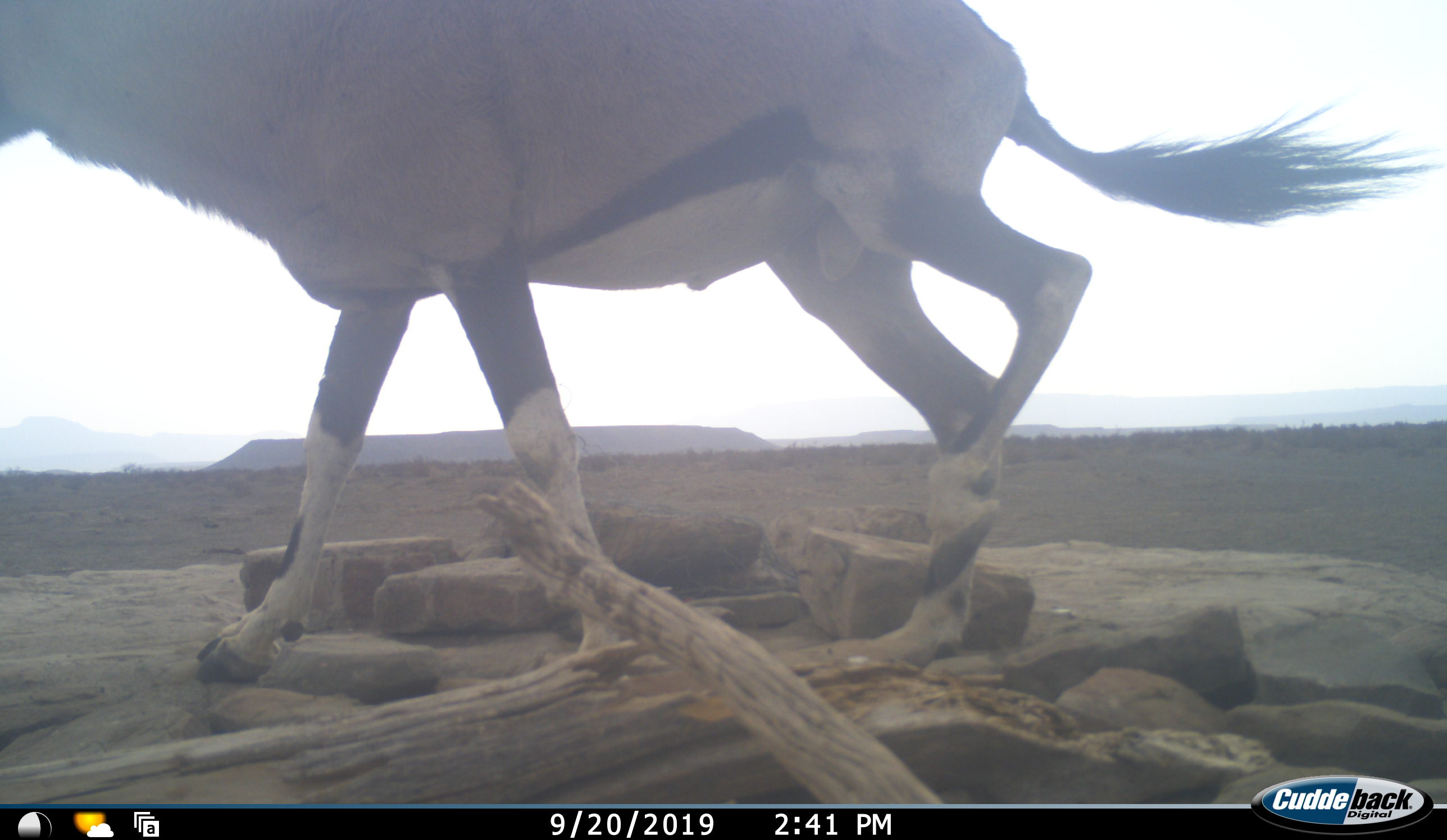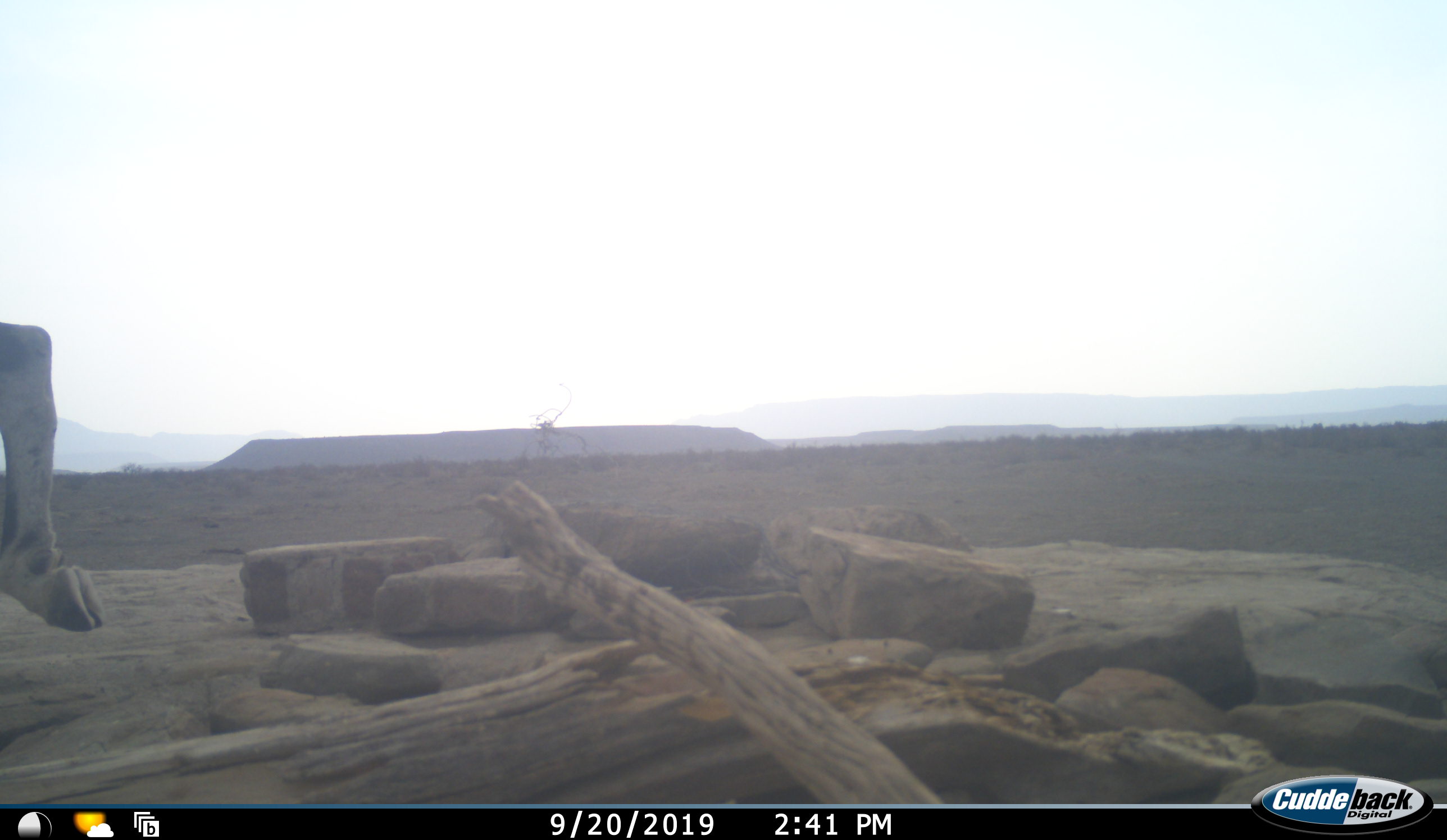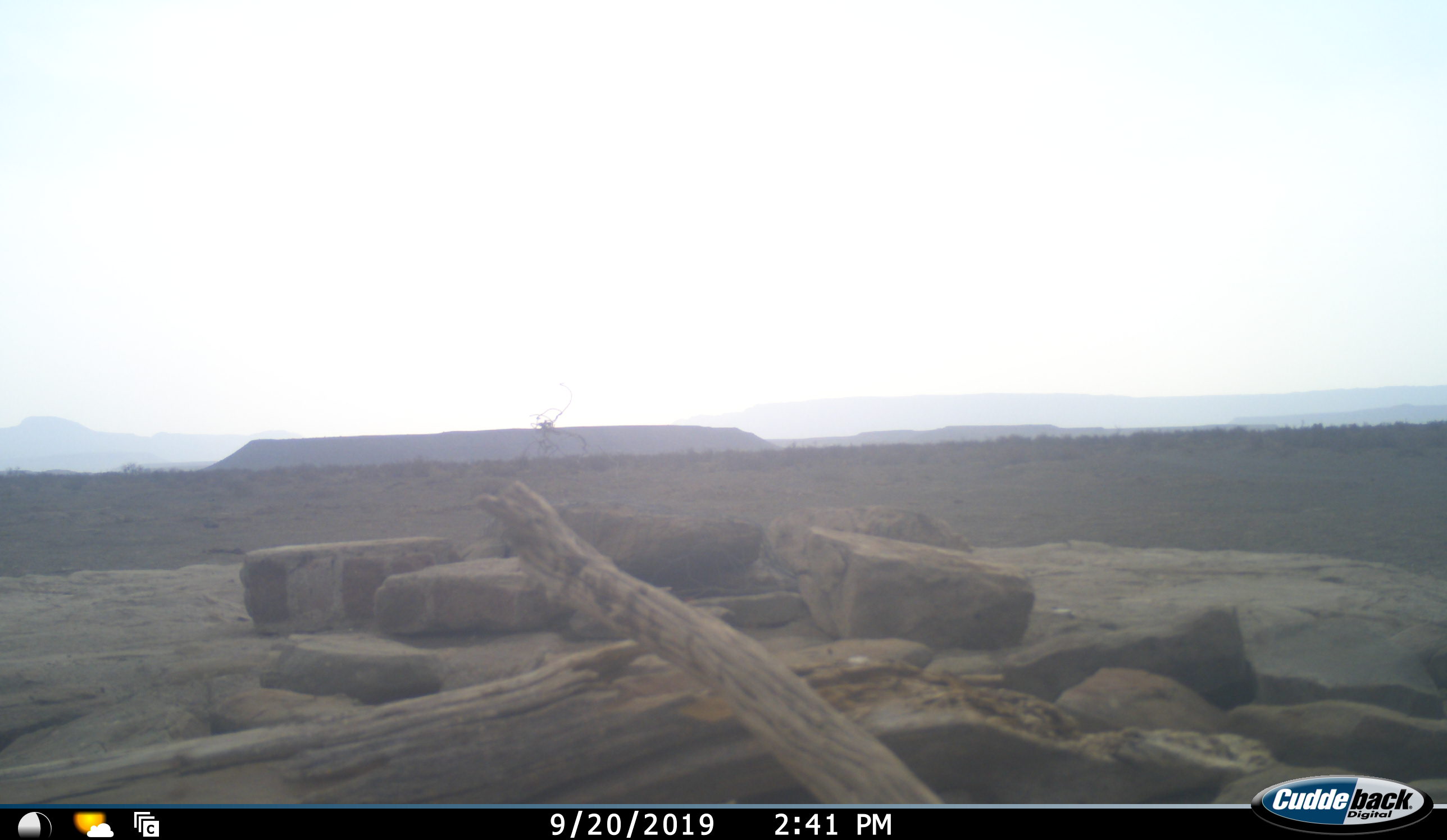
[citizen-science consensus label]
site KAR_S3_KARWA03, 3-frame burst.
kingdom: Animalia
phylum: Chordata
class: Mammalia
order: Artiodactyla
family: Bovidae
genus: Oryx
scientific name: Oryx gazella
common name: gemsbok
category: oryx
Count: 1.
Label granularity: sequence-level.